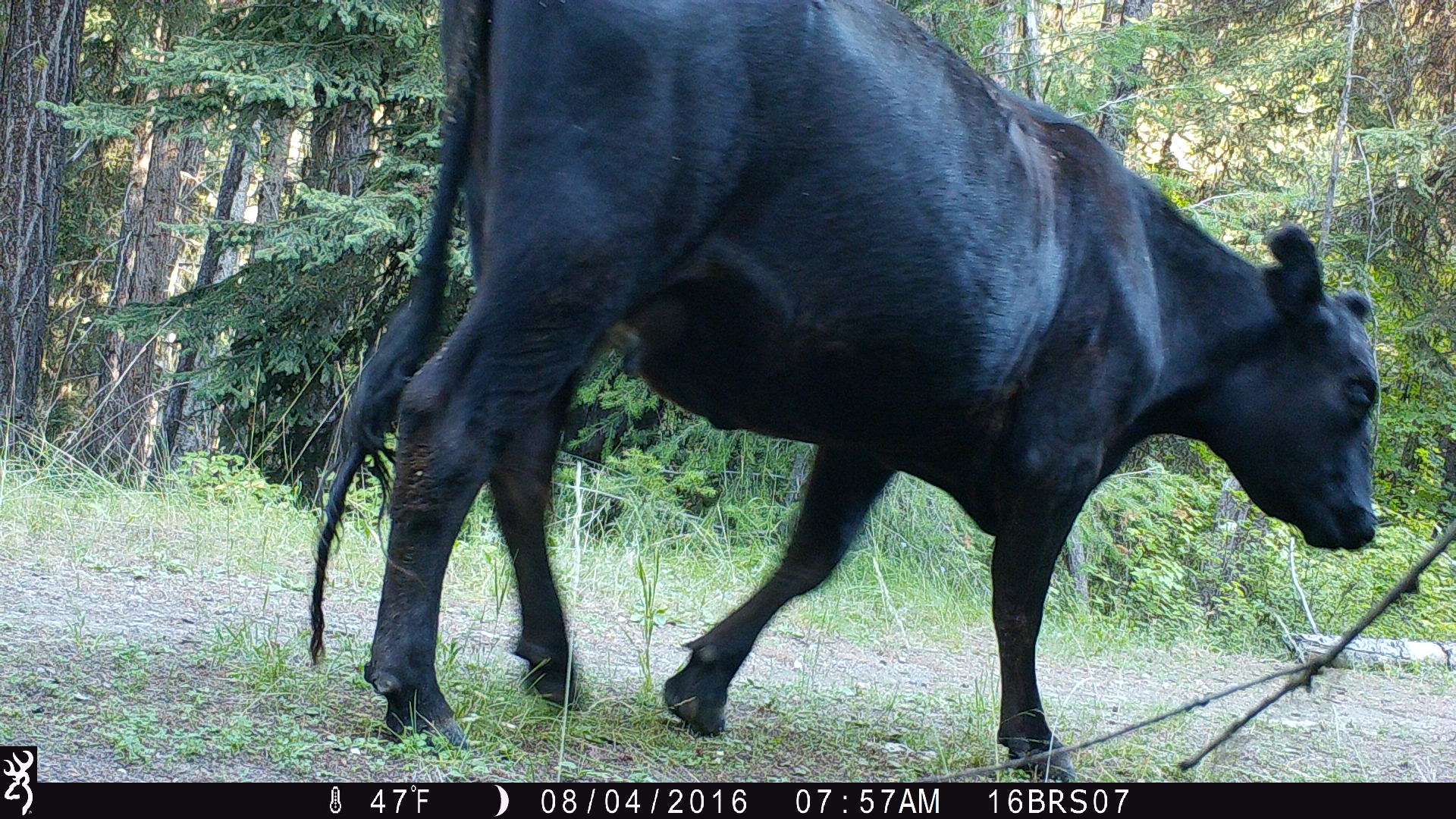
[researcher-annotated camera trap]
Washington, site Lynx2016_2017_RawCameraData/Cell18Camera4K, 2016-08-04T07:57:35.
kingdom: Animalia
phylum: Chordata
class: Mammalia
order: Artiodactyla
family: Bovidae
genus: Bos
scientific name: Bos taurus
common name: domestic cattle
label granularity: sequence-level